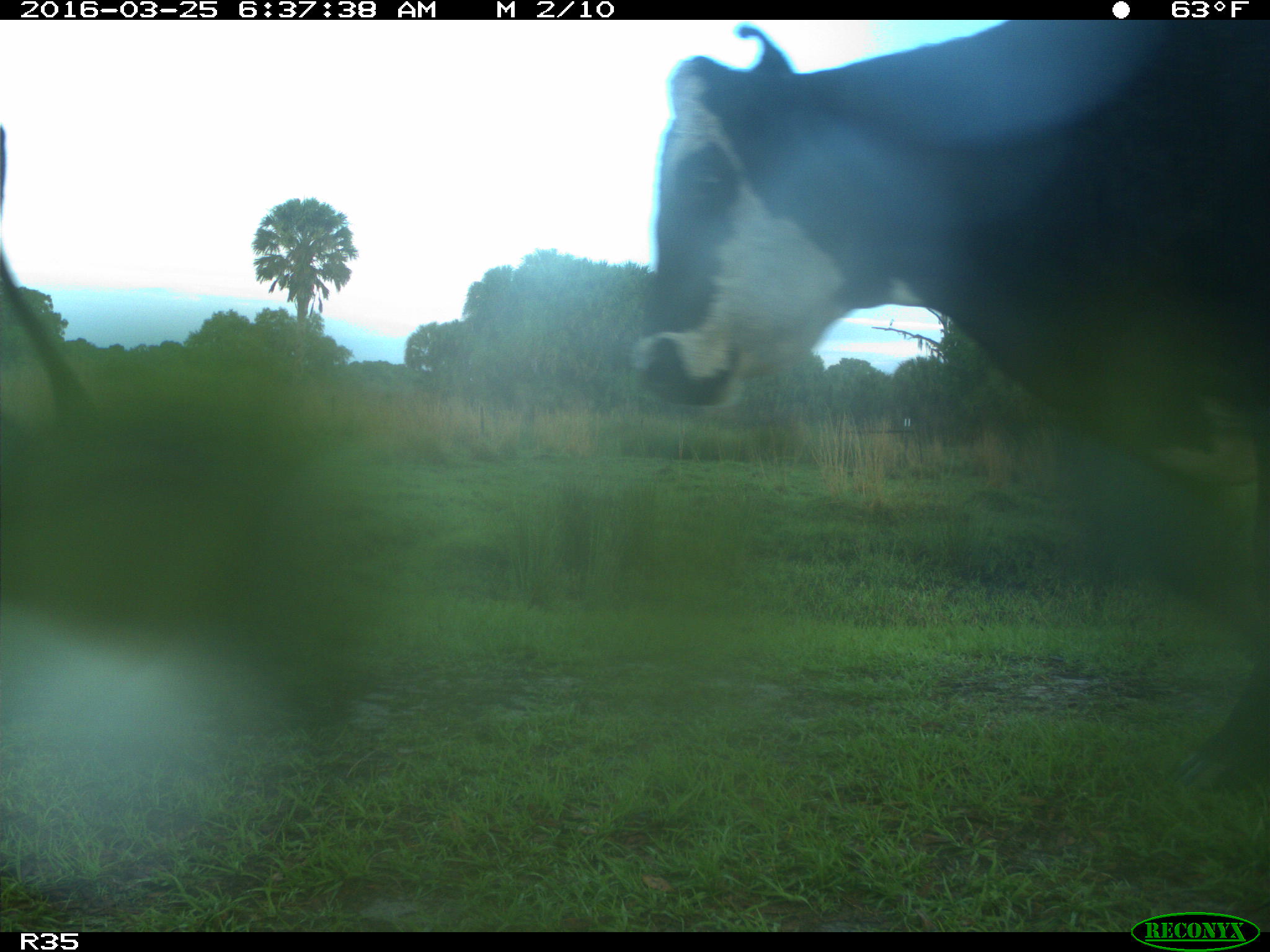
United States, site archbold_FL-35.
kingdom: Animalia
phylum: Chordata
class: Mammalia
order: Artiodactyla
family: Bovidae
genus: Bos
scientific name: Bos taurus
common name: domestic cow